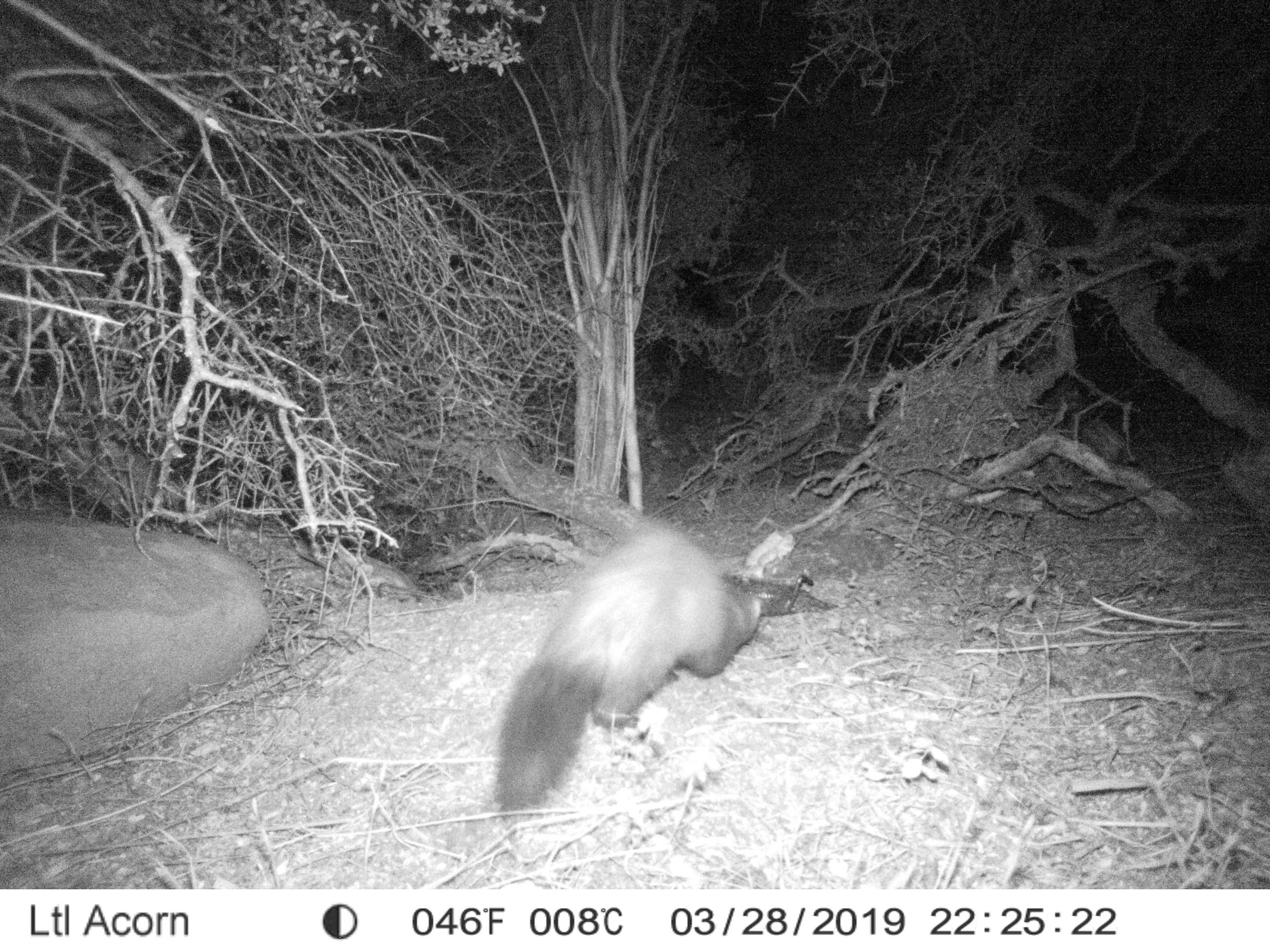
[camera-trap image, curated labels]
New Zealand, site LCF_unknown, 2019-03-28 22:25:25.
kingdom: Animalia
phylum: Chordata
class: Mammalia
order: Carnivora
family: Mustelidae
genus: Mustela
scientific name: Mustela furo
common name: ferret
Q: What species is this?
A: Ferret (Mustela furo).